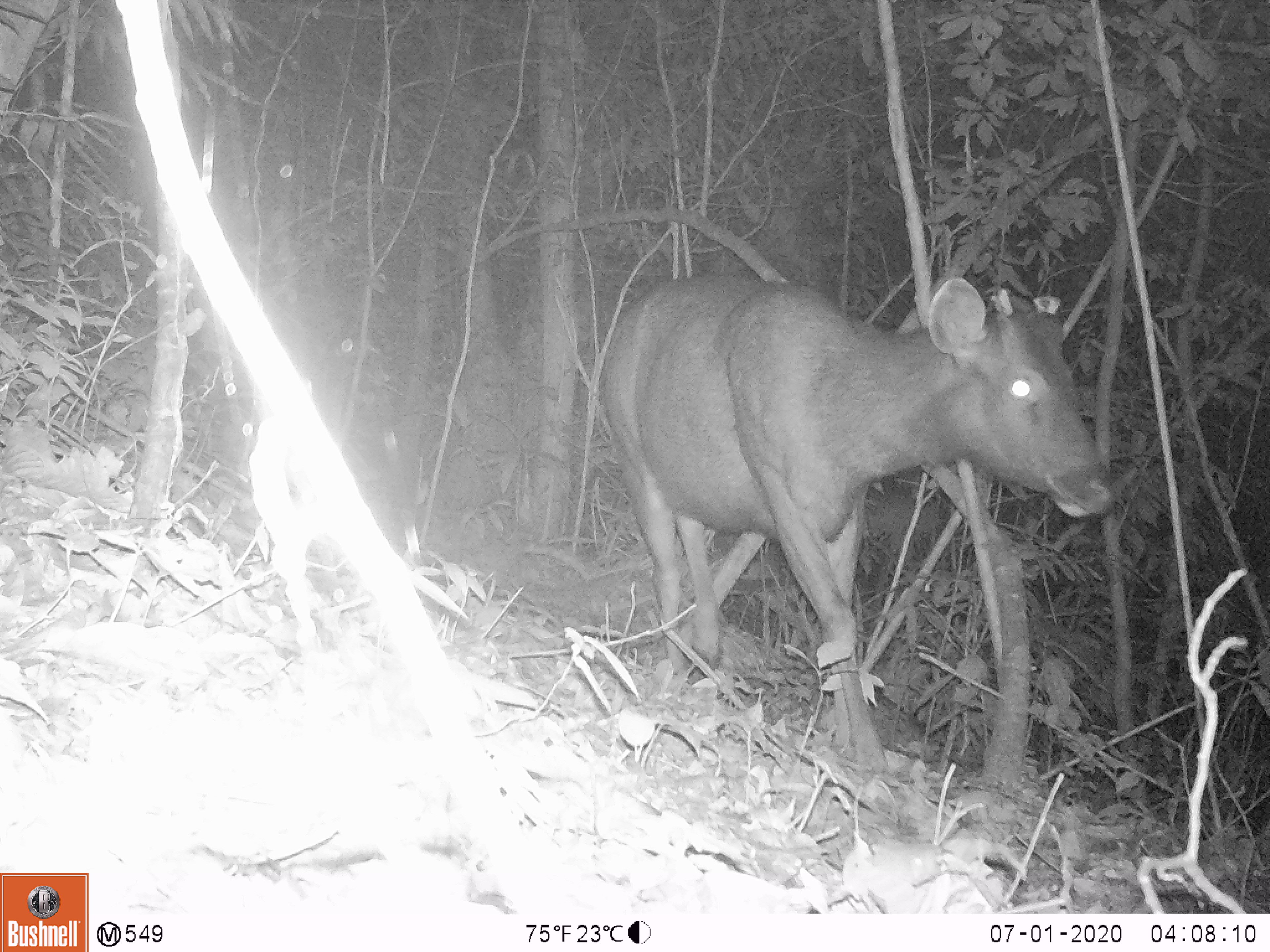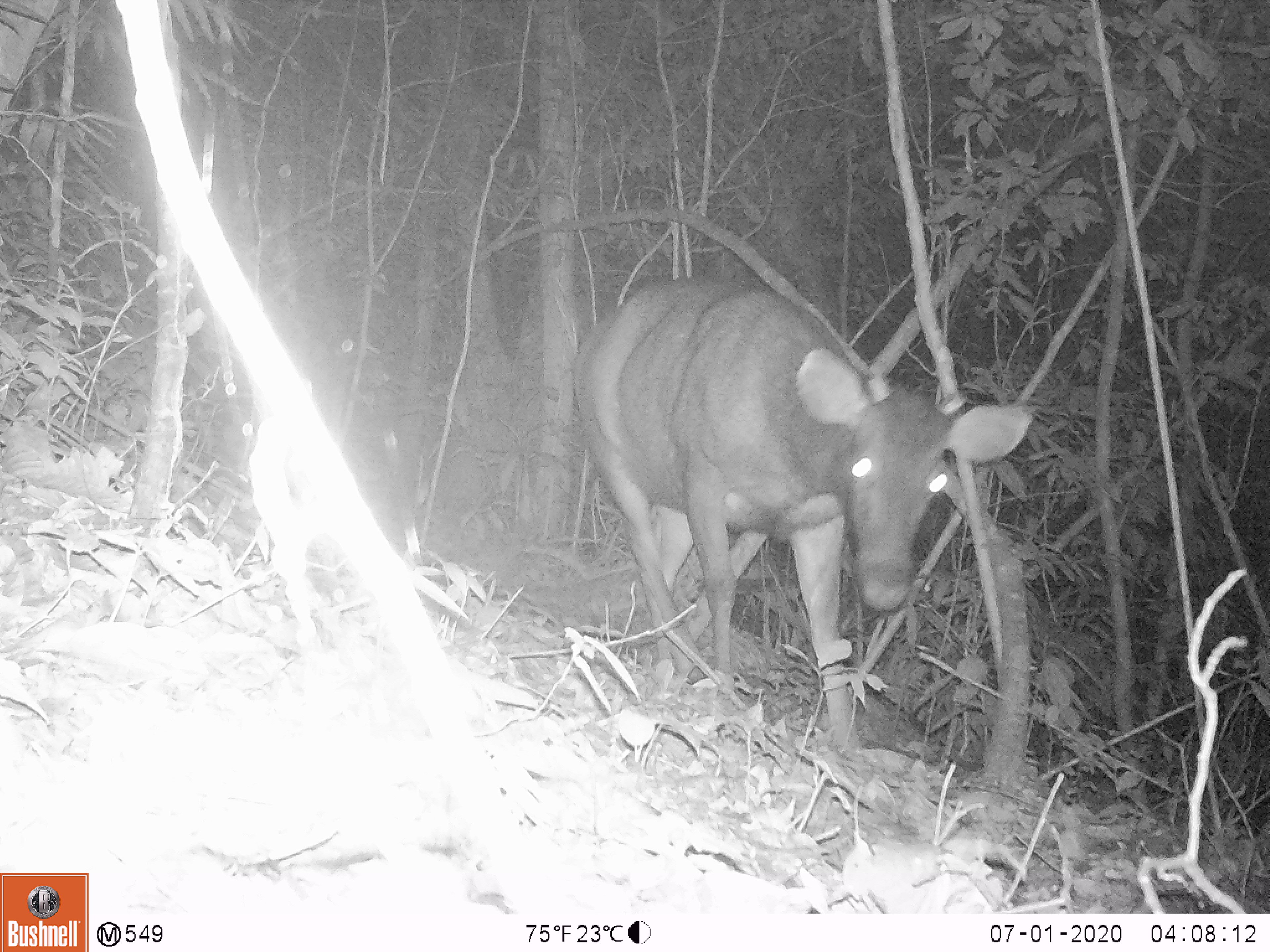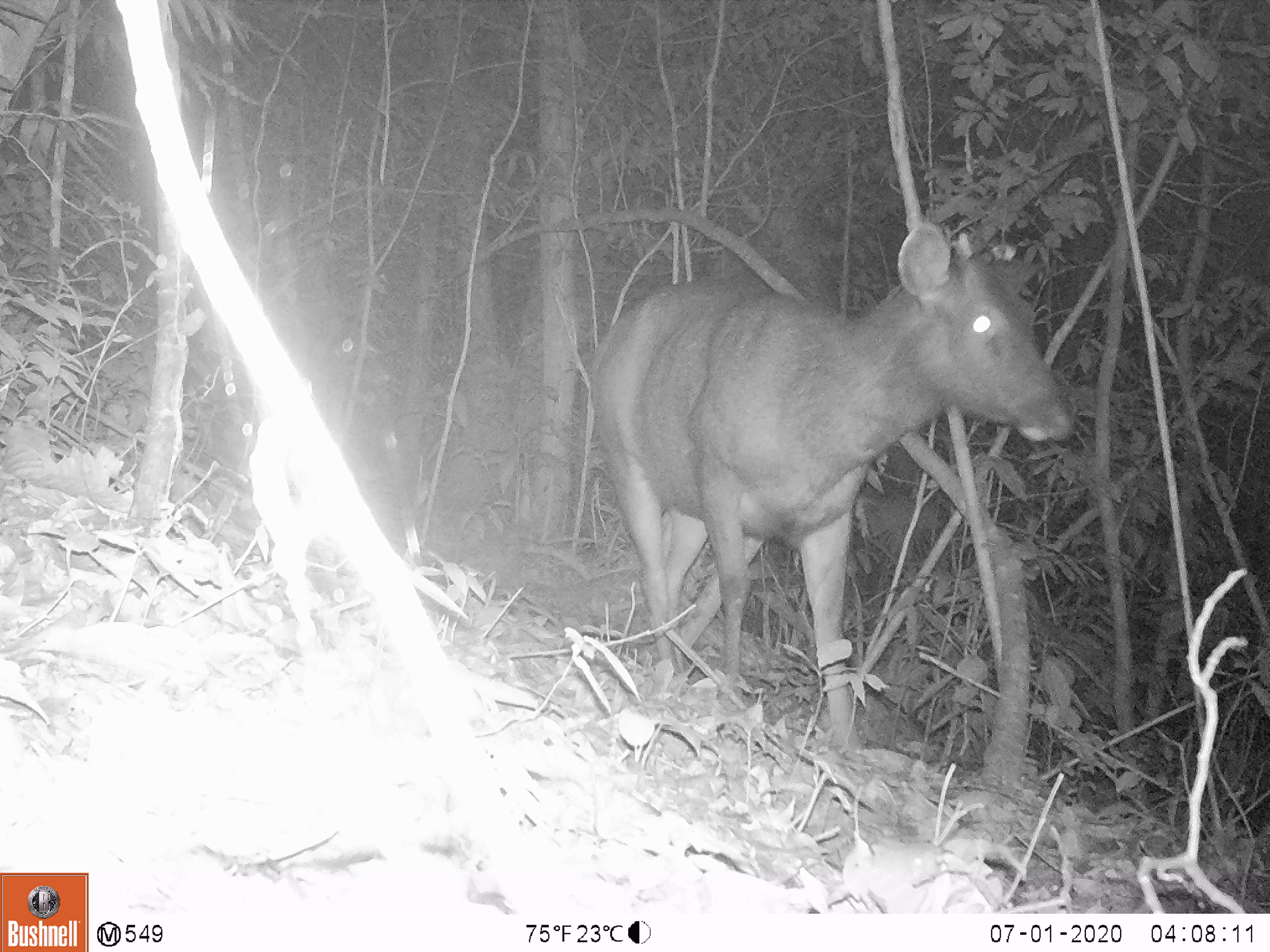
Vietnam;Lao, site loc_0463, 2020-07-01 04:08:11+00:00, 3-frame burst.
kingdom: Animalia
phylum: Chordata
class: Mammalia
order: Artiodactyla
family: Cervidae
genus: Rusa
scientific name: Rusa unicolor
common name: sambar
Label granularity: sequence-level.